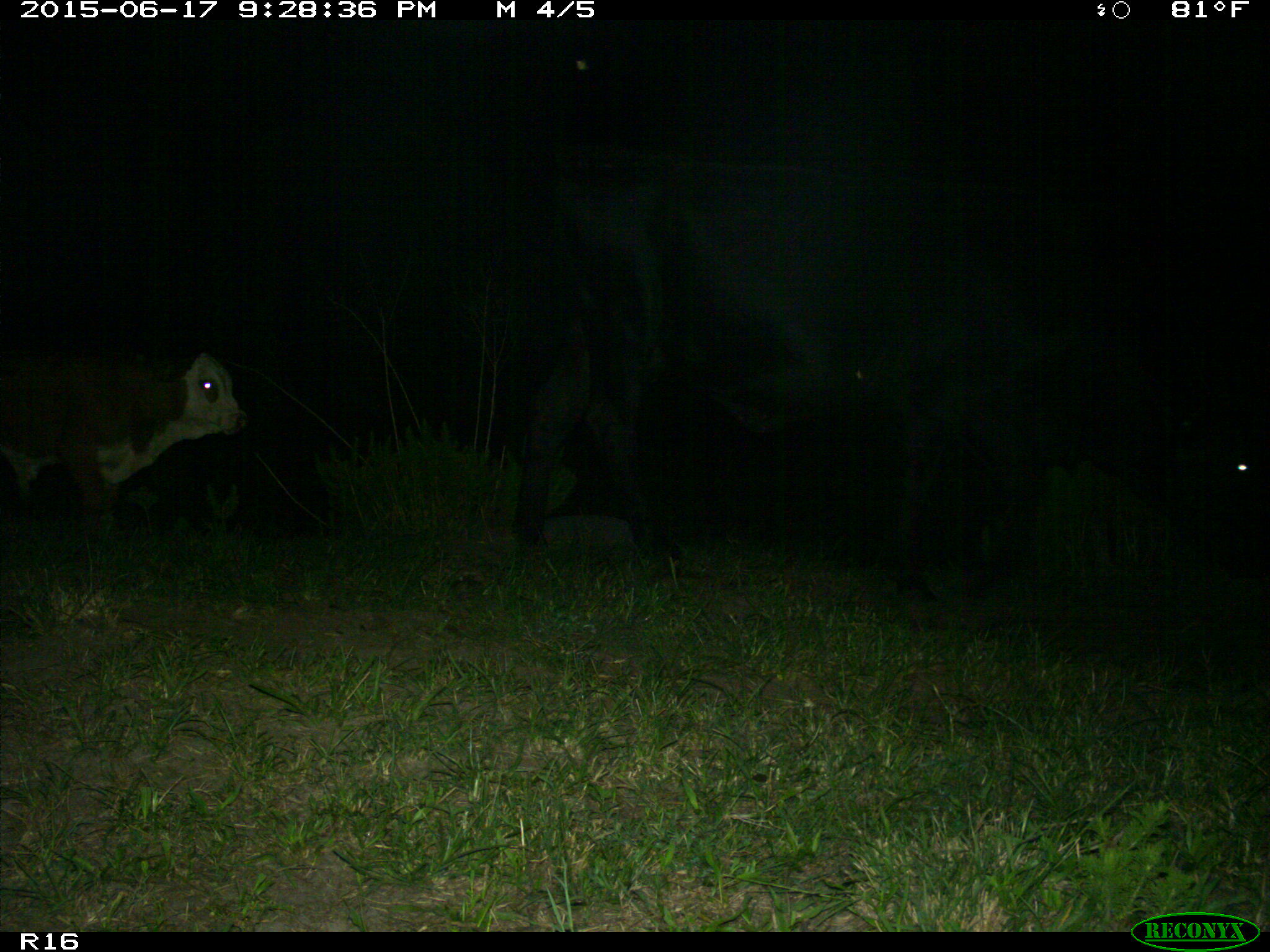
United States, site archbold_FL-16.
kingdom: Animalia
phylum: Chordata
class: Mammalia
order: Artiodactyla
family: Bovidae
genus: Bos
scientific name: Bos taurus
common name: domestic cow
Bos taurus (domestic cow).